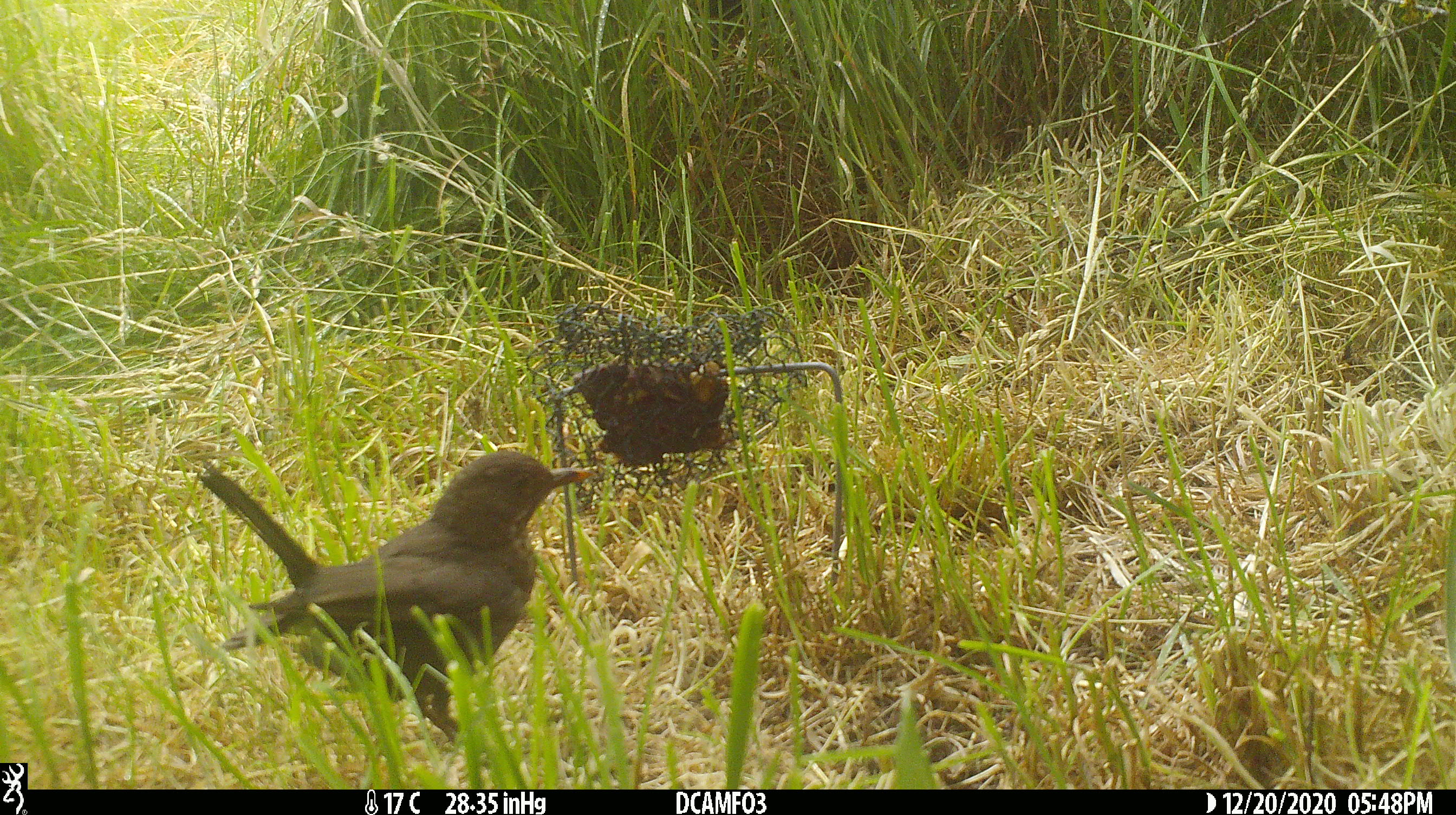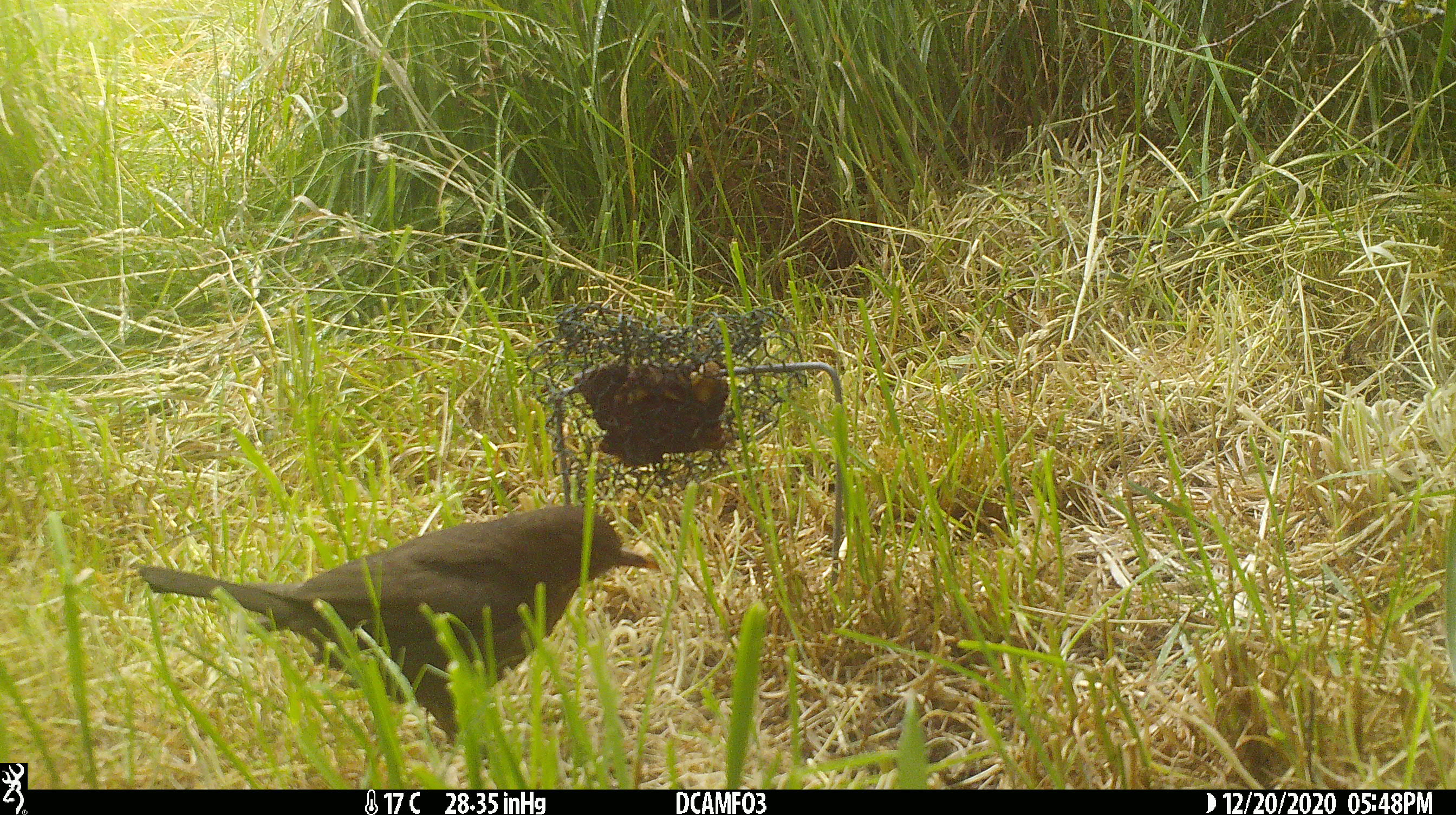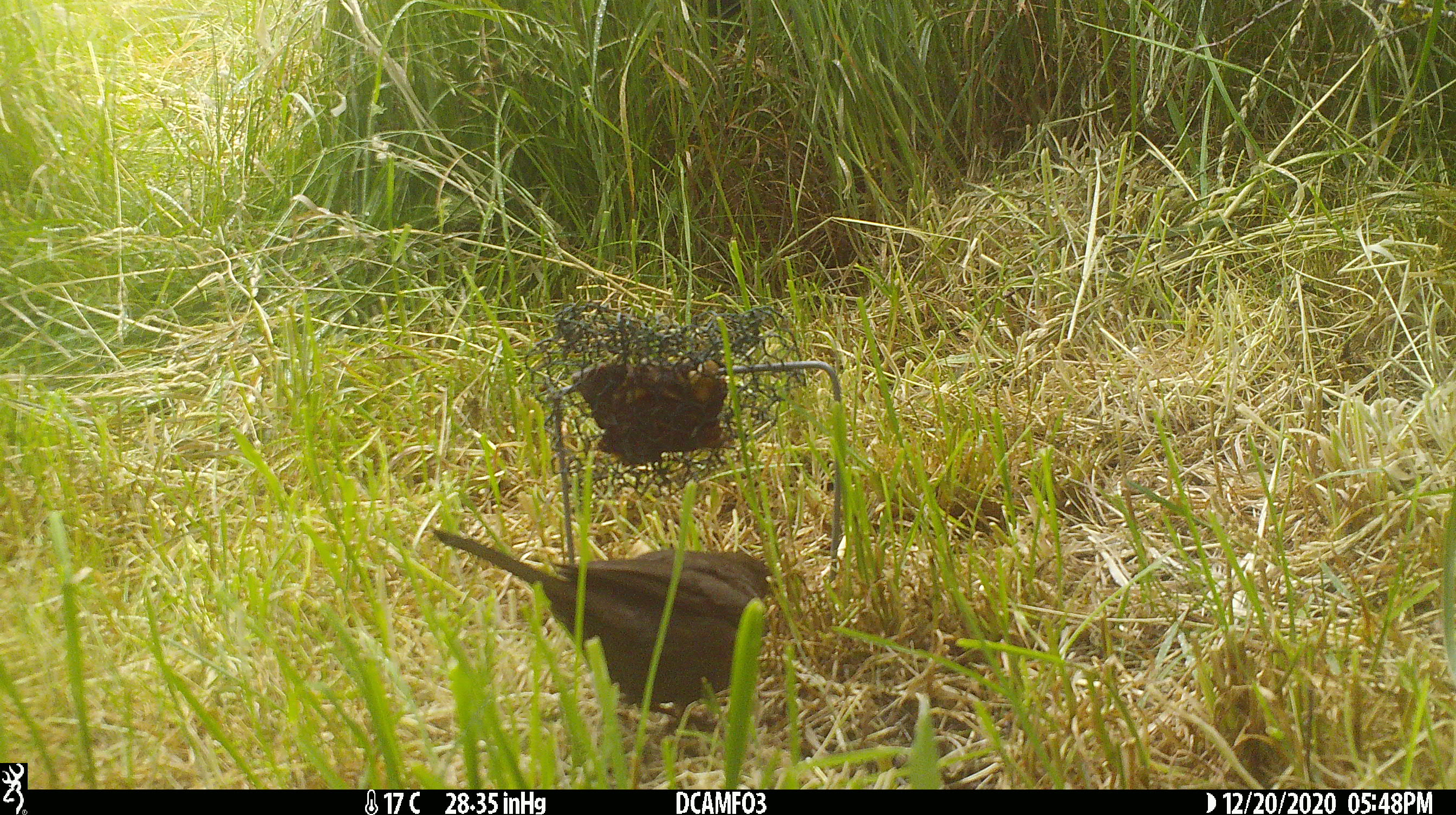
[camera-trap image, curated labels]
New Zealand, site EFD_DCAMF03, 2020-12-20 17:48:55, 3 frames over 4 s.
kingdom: Animalia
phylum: Chordata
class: Aves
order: Passeriformes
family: Turdidae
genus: Turdus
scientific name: Turdus merula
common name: eurasian blackbird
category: blackbird